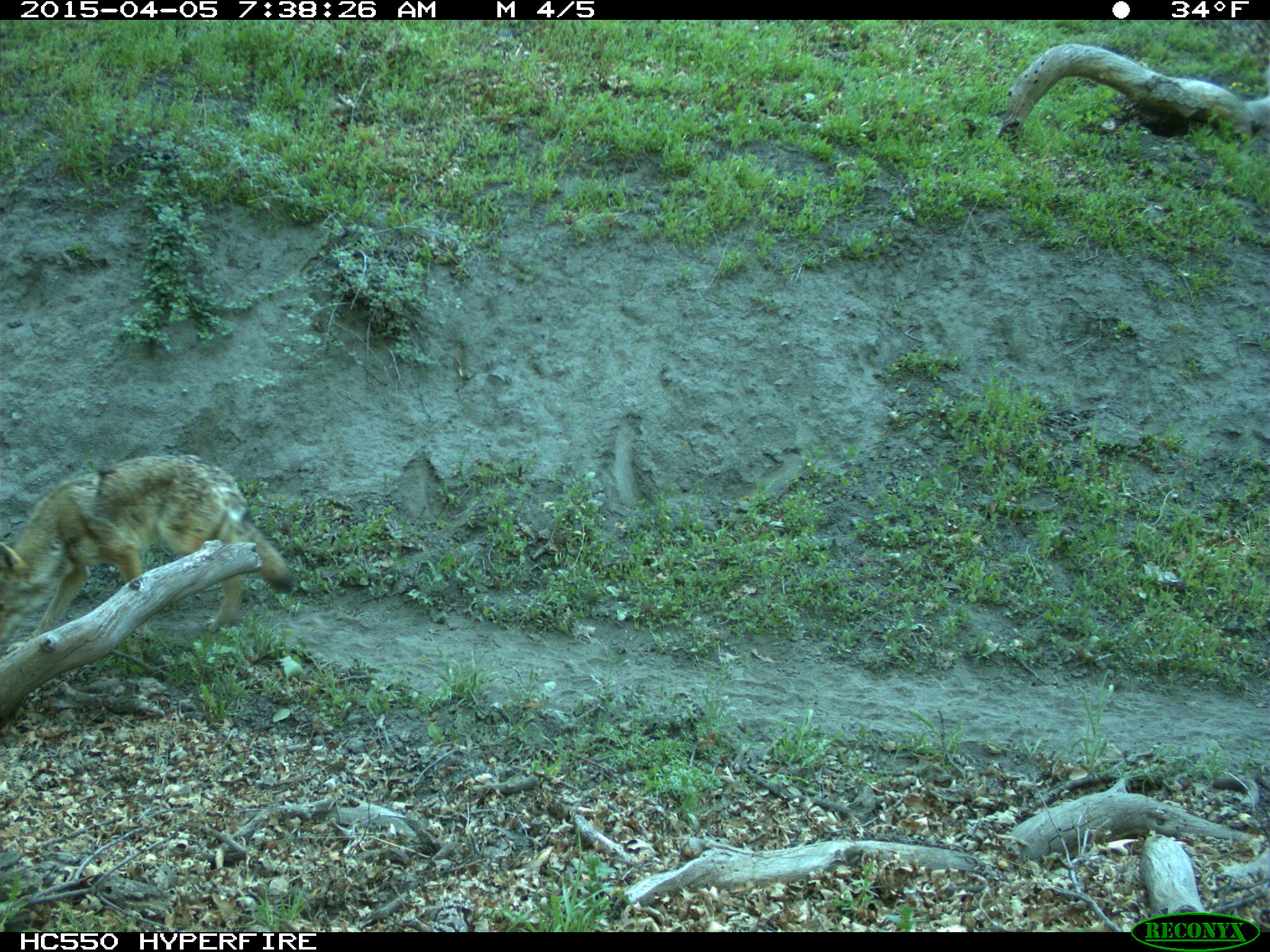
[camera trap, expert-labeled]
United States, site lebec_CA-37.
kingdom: Animalia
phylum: Chordata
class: Mammalia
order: Carnivora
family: Canidae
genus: Canis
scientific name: Canis latrans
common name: coyote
Canis latrans (coyote).